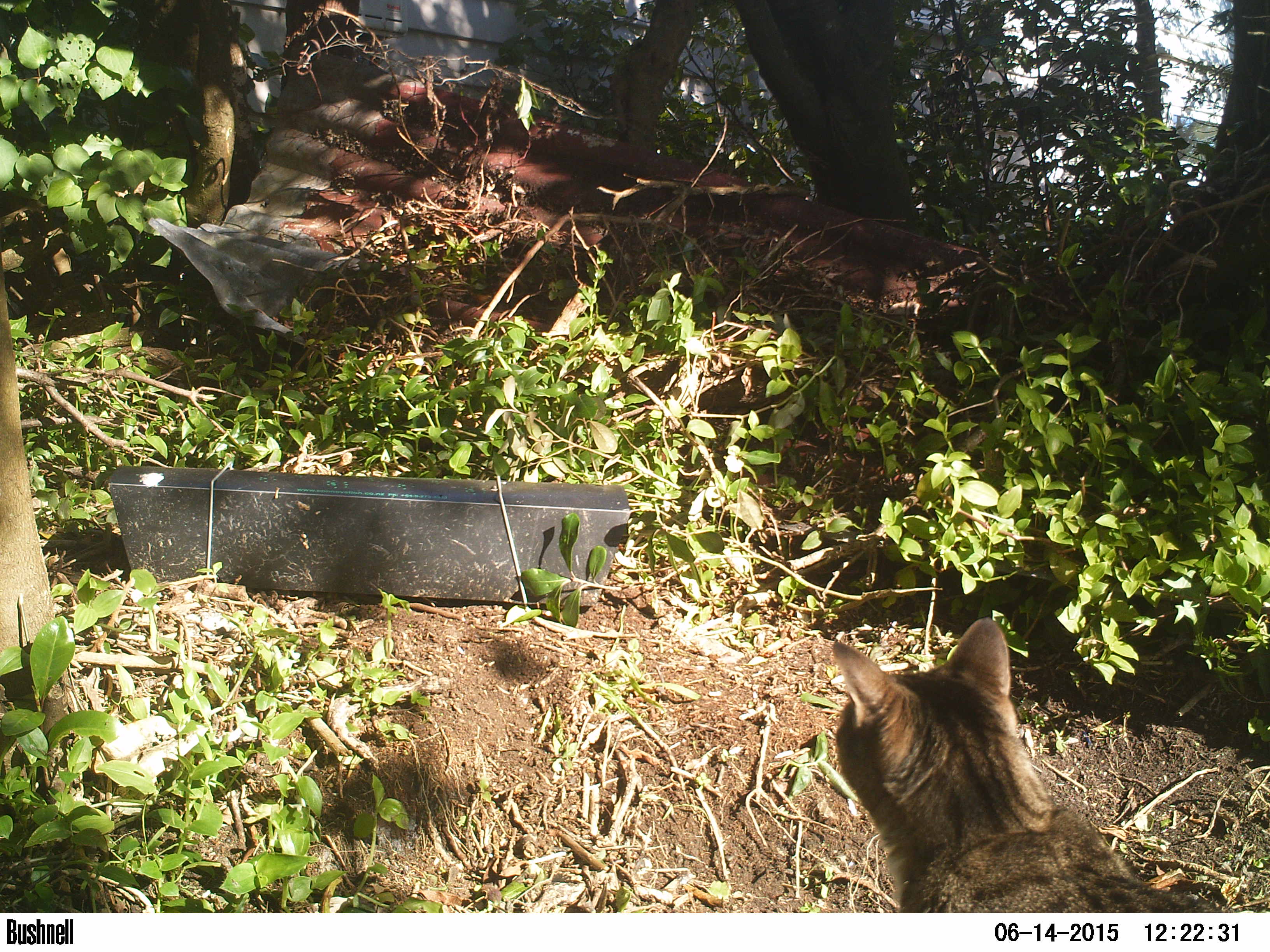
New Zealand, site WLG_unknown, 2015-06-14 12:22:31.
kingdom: Animalia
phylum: Chordata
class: Mammalia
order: Carnivora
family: Felidae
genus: Felis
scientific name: Felis catus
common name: domestic cat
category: cat